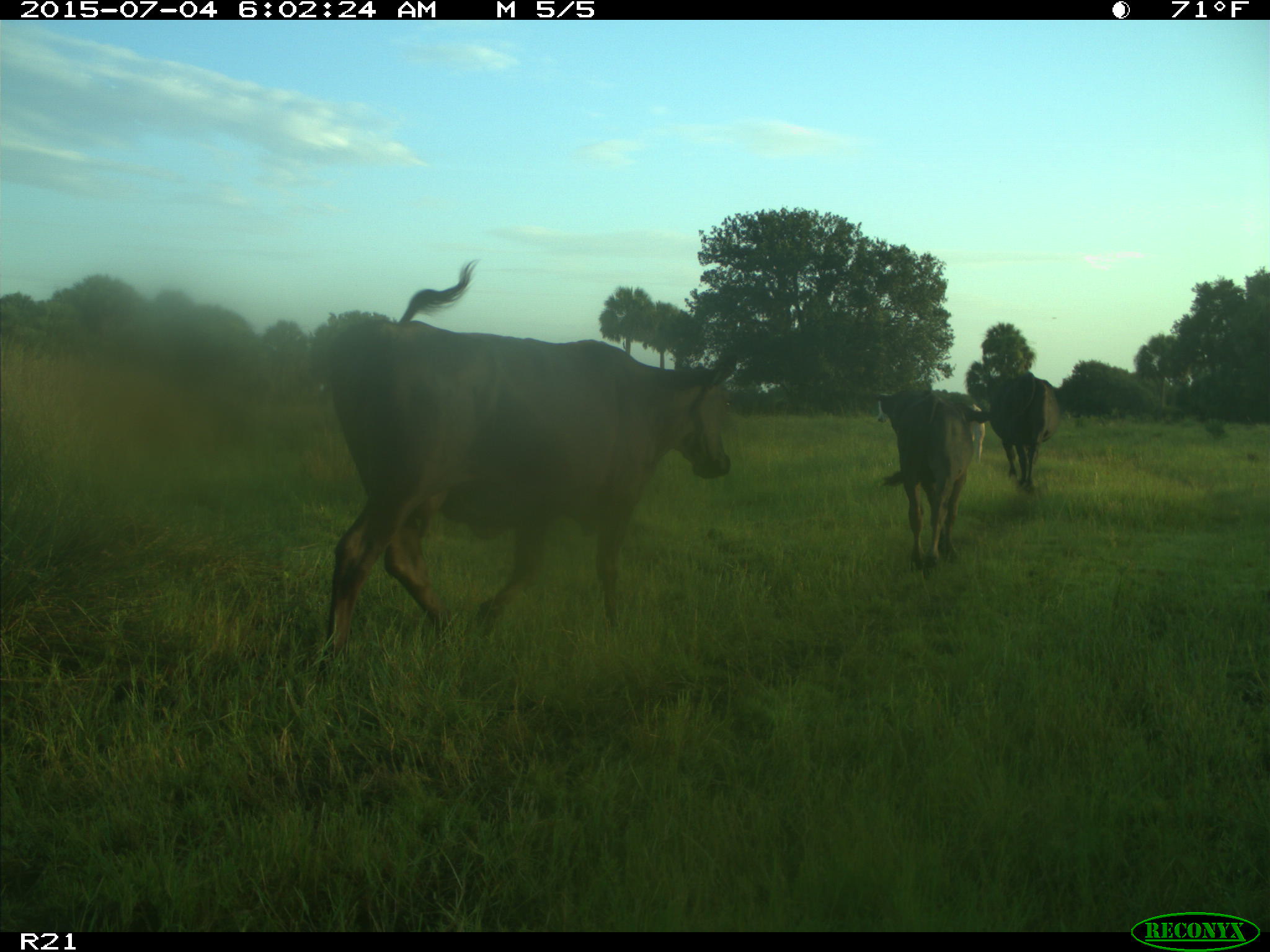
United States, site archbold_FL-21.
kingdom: Animalia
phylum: Chordata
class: Mammalia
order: Artiodactyla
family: Bovidae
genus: Bos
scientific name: Bos taurus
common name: domestic cow